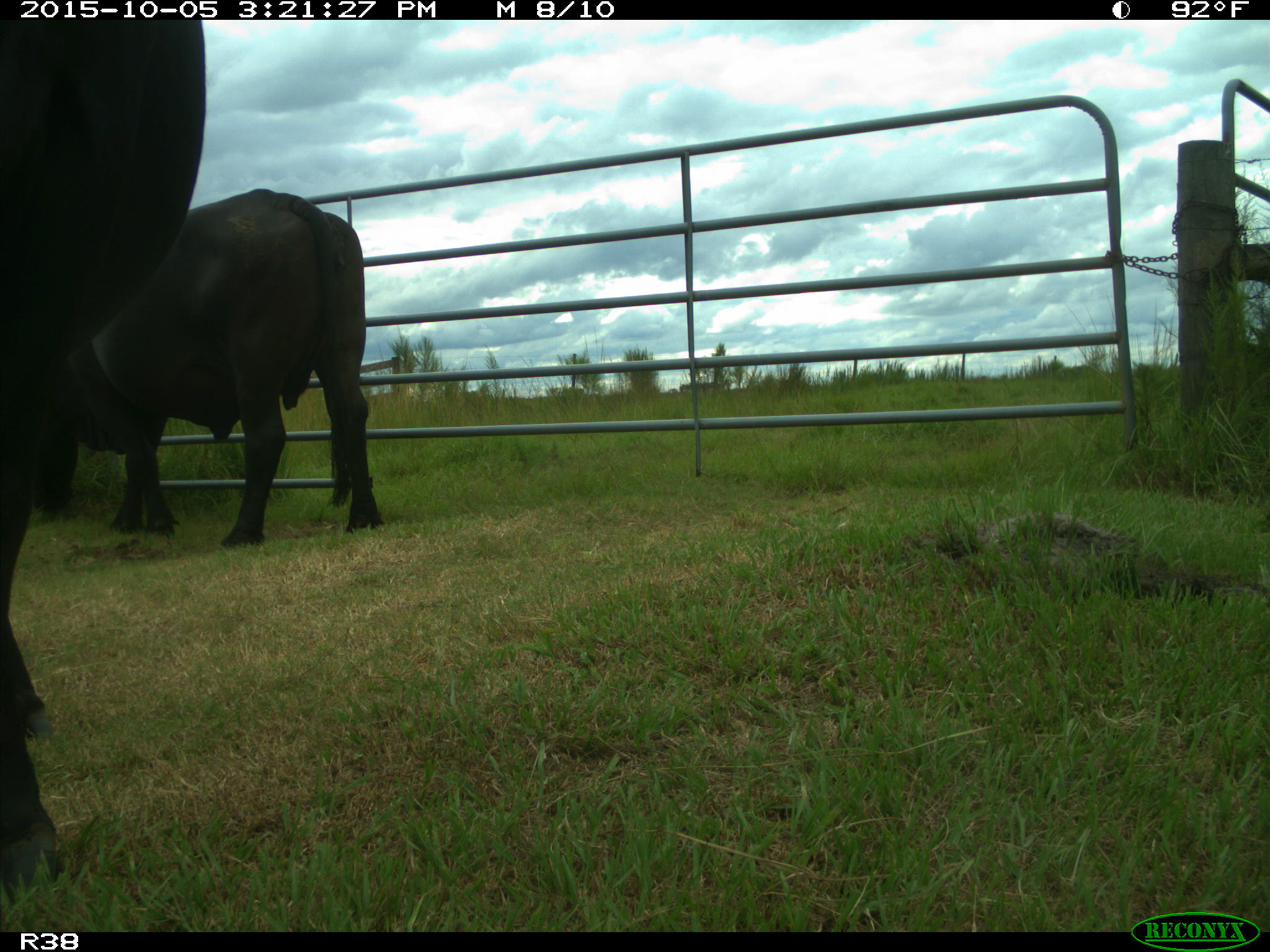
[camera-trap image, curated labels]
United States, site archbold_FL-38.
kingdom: Animalia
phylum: Chordata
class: Mammalia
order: Artiodactyla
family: Bovidae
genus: Bos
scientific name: Bos taurus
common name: domestic cow